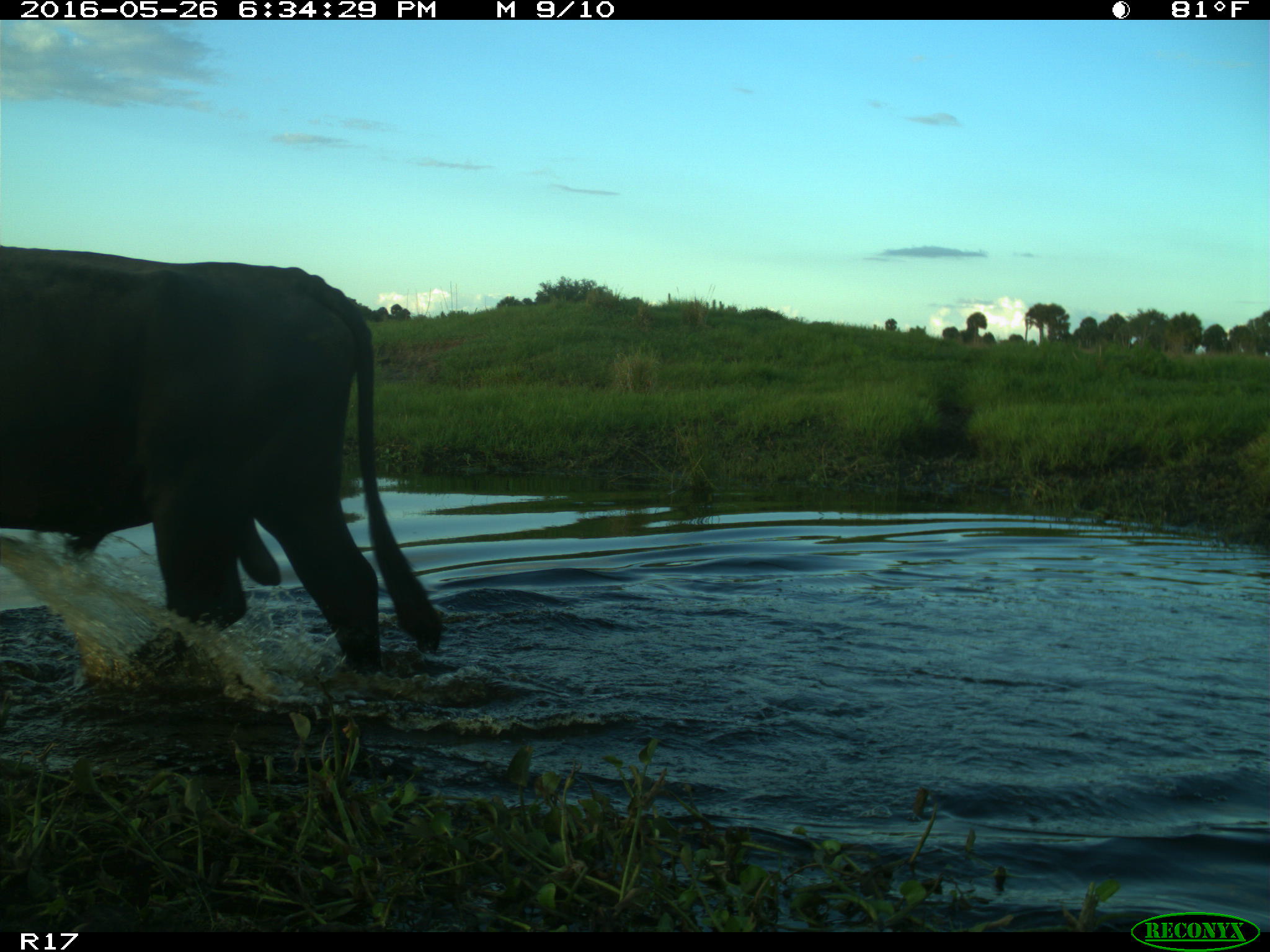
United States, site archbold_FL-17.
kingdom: Animalia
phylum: Chordata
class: Mammalia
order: Artiodactyla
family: Bovidae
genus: Bos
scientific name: Bos taurus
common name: domestic cow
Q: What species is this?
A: Bos taurus (domestic cow).